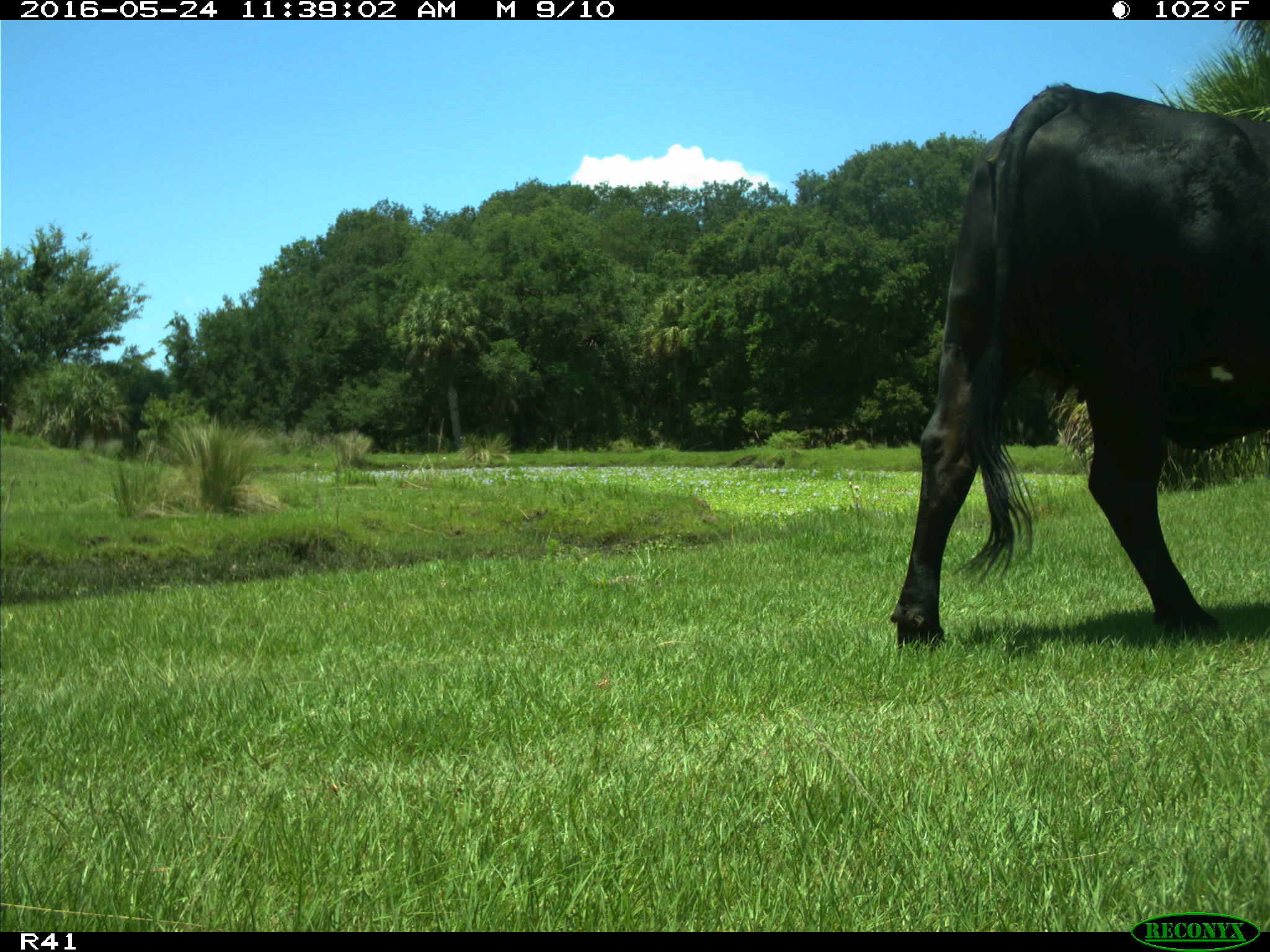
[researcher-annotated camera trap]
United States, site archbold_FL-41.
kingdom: Animalia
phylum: Chordata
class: Mammalia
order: Artiodactyla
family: Bovidae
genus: Bos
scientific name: Bos taurus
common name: domestic cow